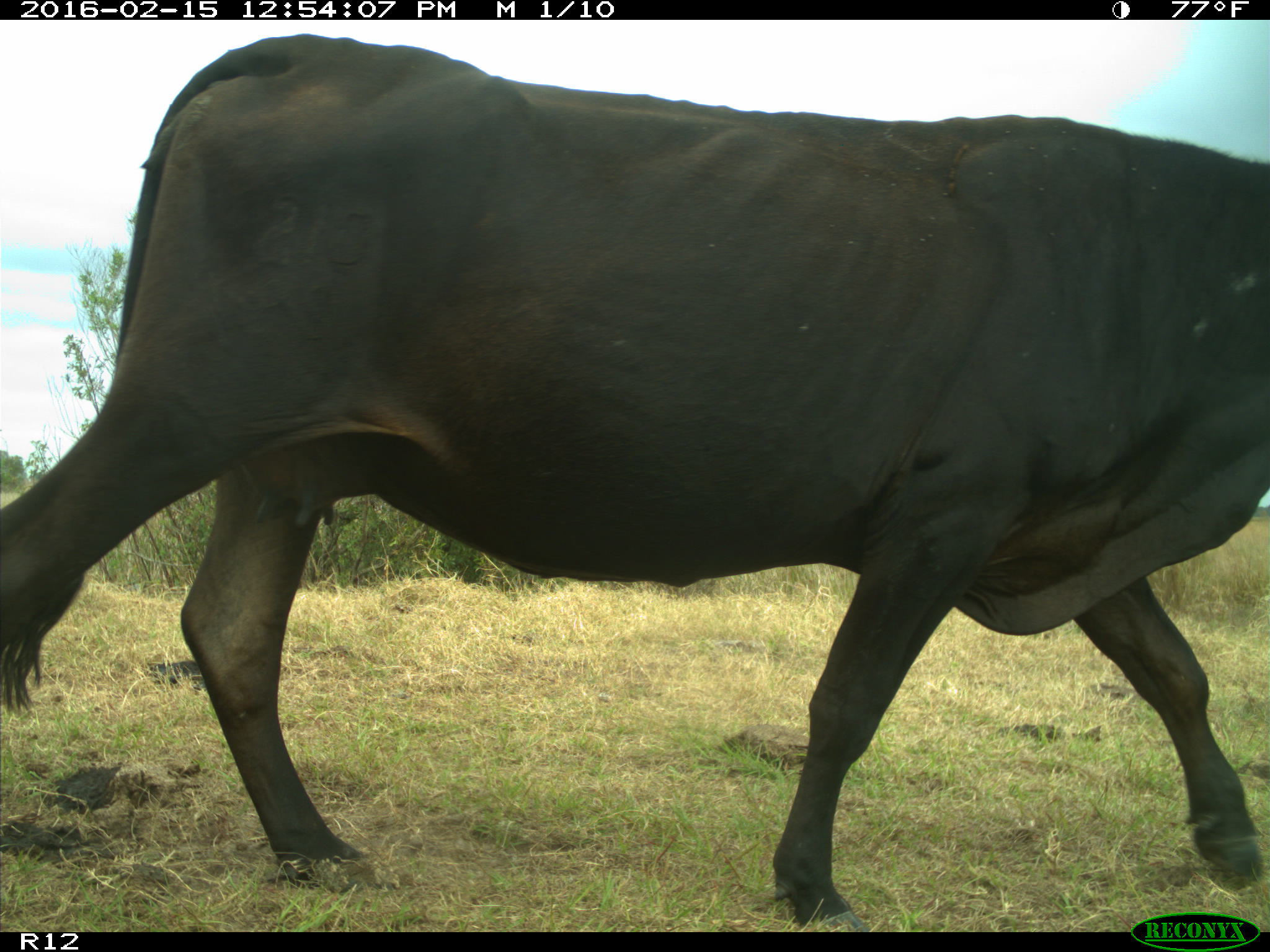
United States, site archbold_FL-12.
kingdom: Animalia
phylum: Chordata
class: Mammalia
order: Artiodactyla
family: Bovidae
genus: Bos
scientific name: Bos taurus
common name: domestic cow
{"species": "Bos taurus (domestic cow)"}